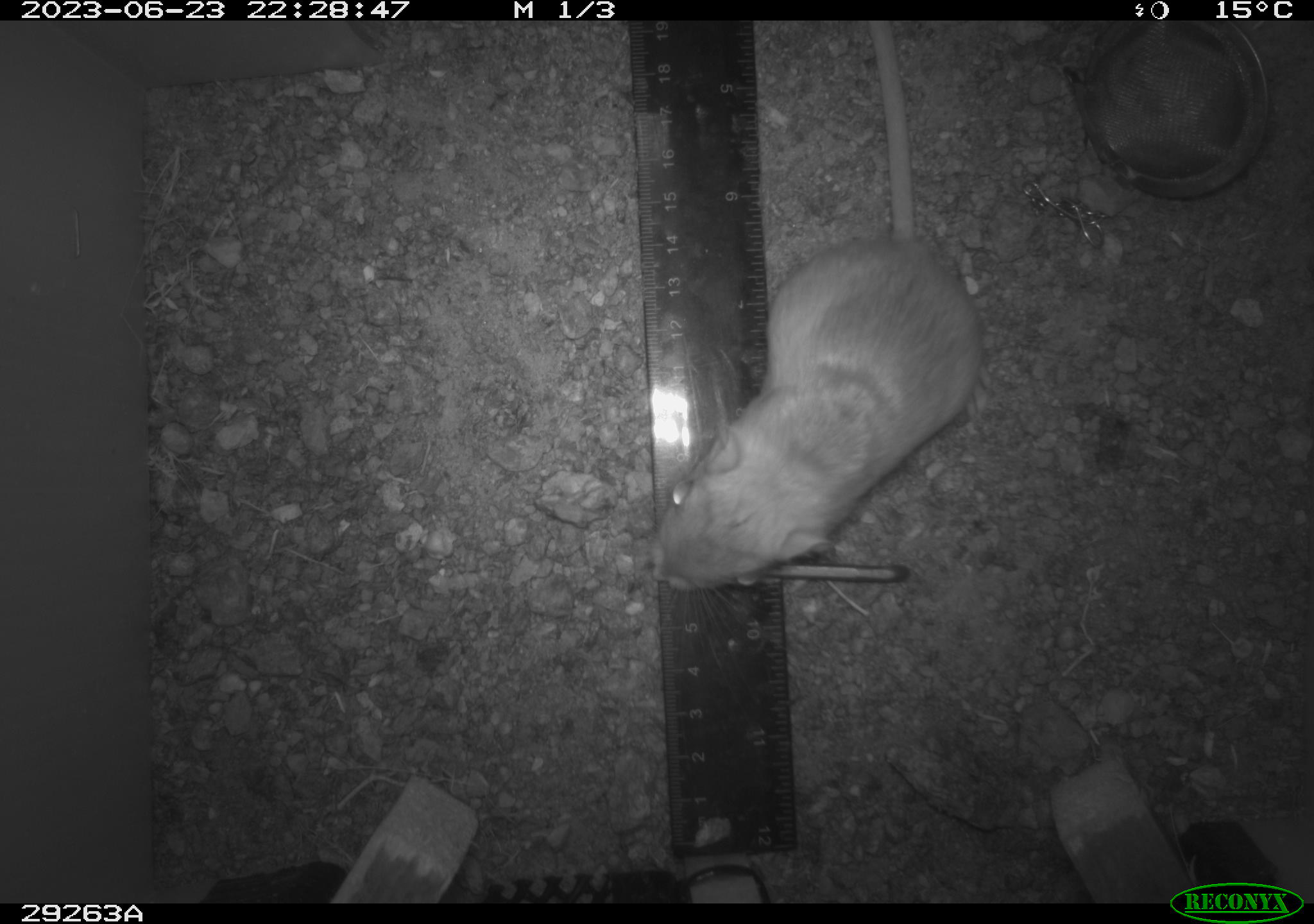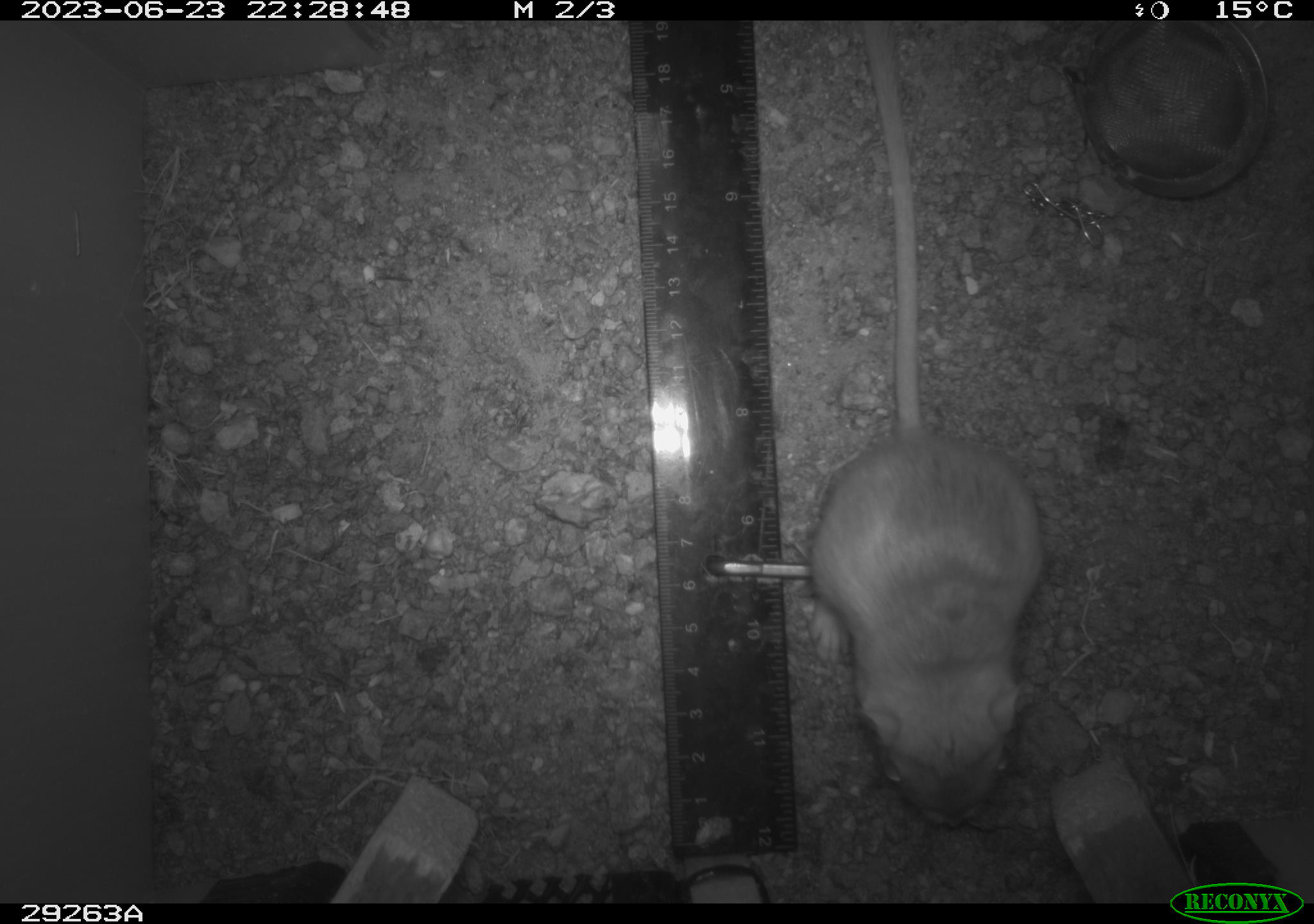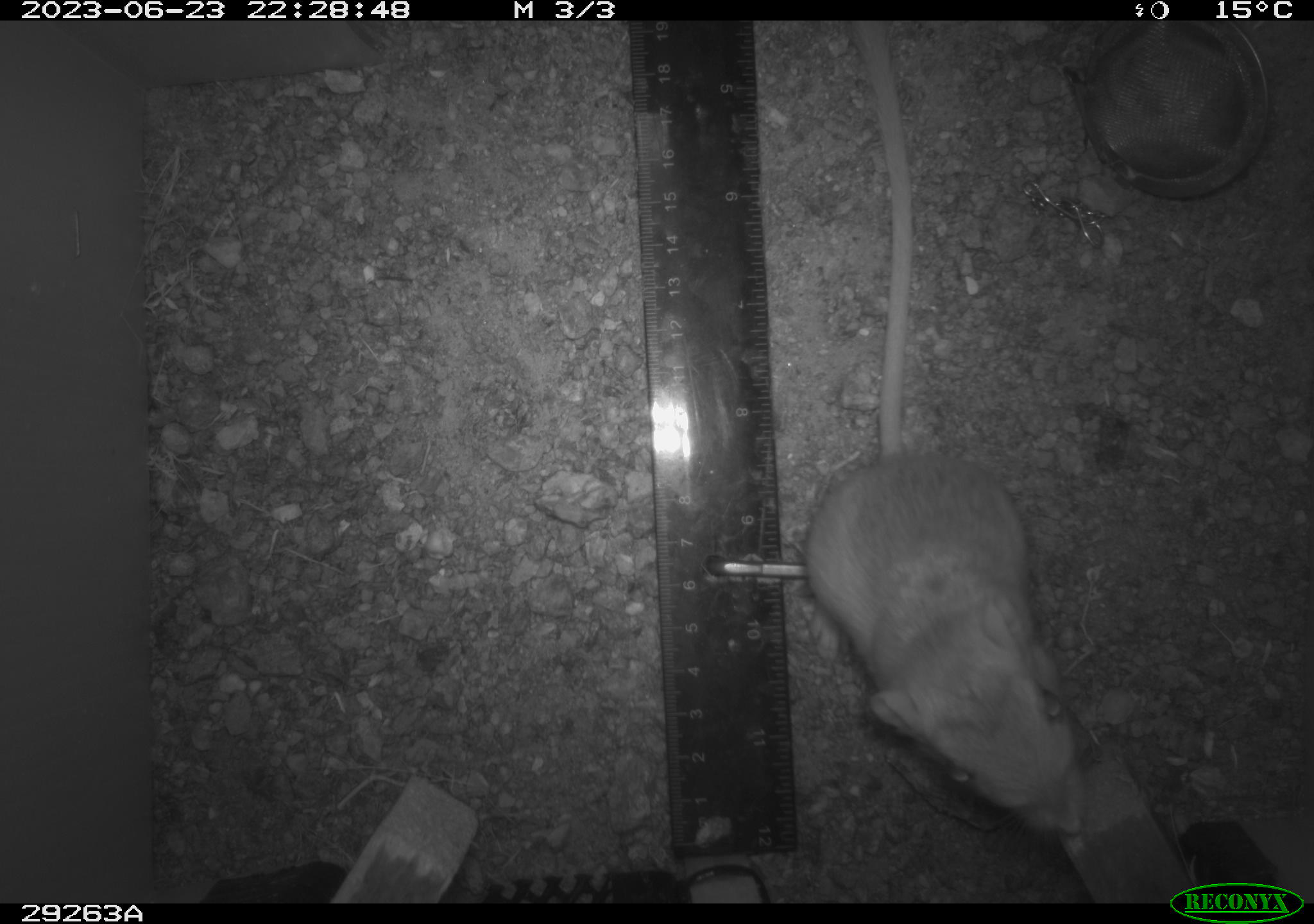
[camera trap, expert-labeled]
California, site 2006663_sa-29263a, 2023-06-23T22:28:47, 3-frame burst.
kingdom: Animalia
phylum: Chordata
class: Mammalia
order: Rodentia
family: Heteromyidae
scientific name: Heteromyidae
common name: kangaroo rats and pocket mice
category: heteromyidae family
Heteromyidae family (kangaroo rats and pocket mice) (Heteromyidae).